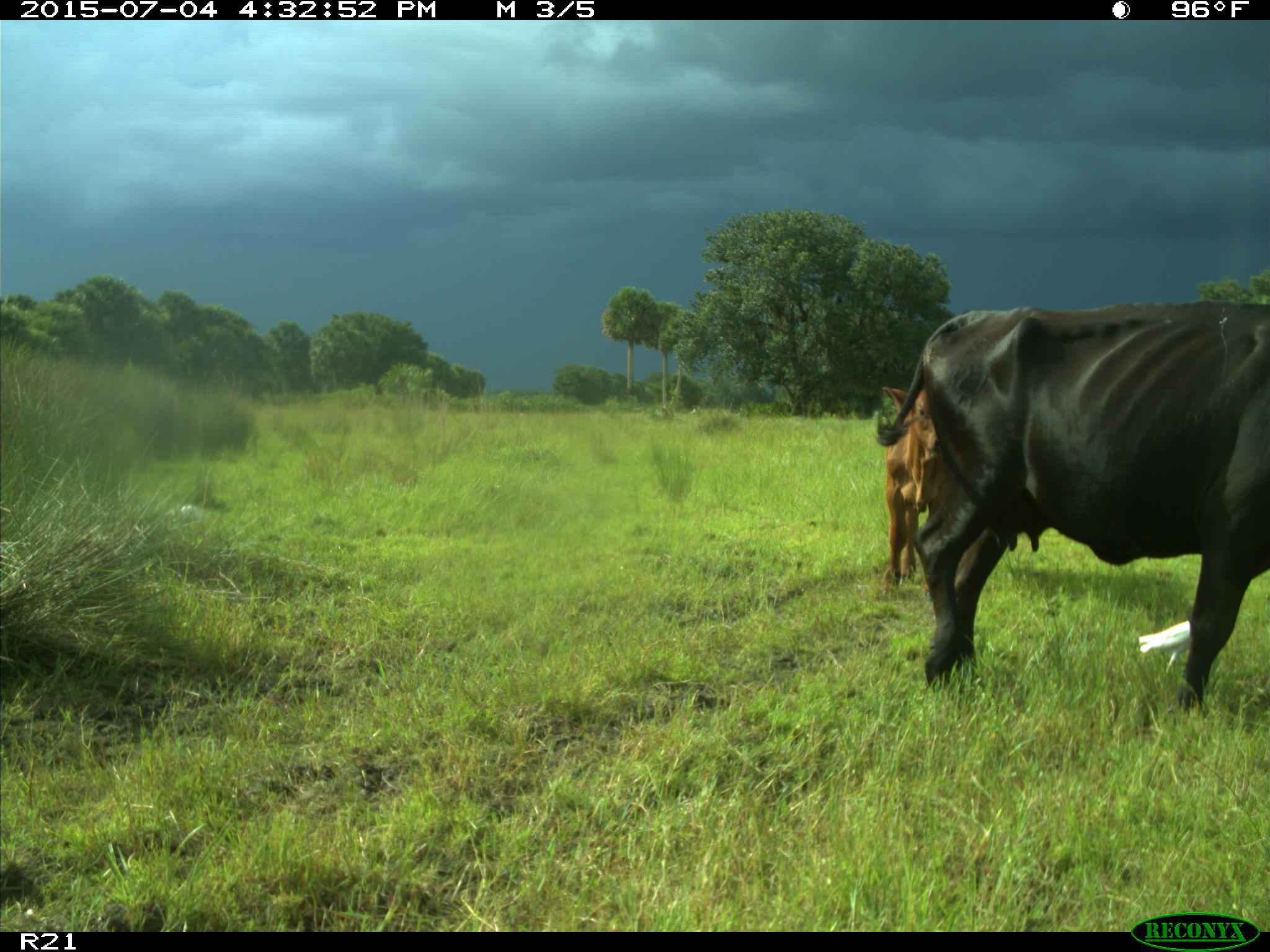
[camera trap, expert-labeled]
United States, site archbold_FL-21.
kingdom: Animalia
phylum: Chordata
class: Mammalia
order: Artiodactyla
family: Bovidae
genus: Bos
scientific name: Bos taurus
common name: domestic cow